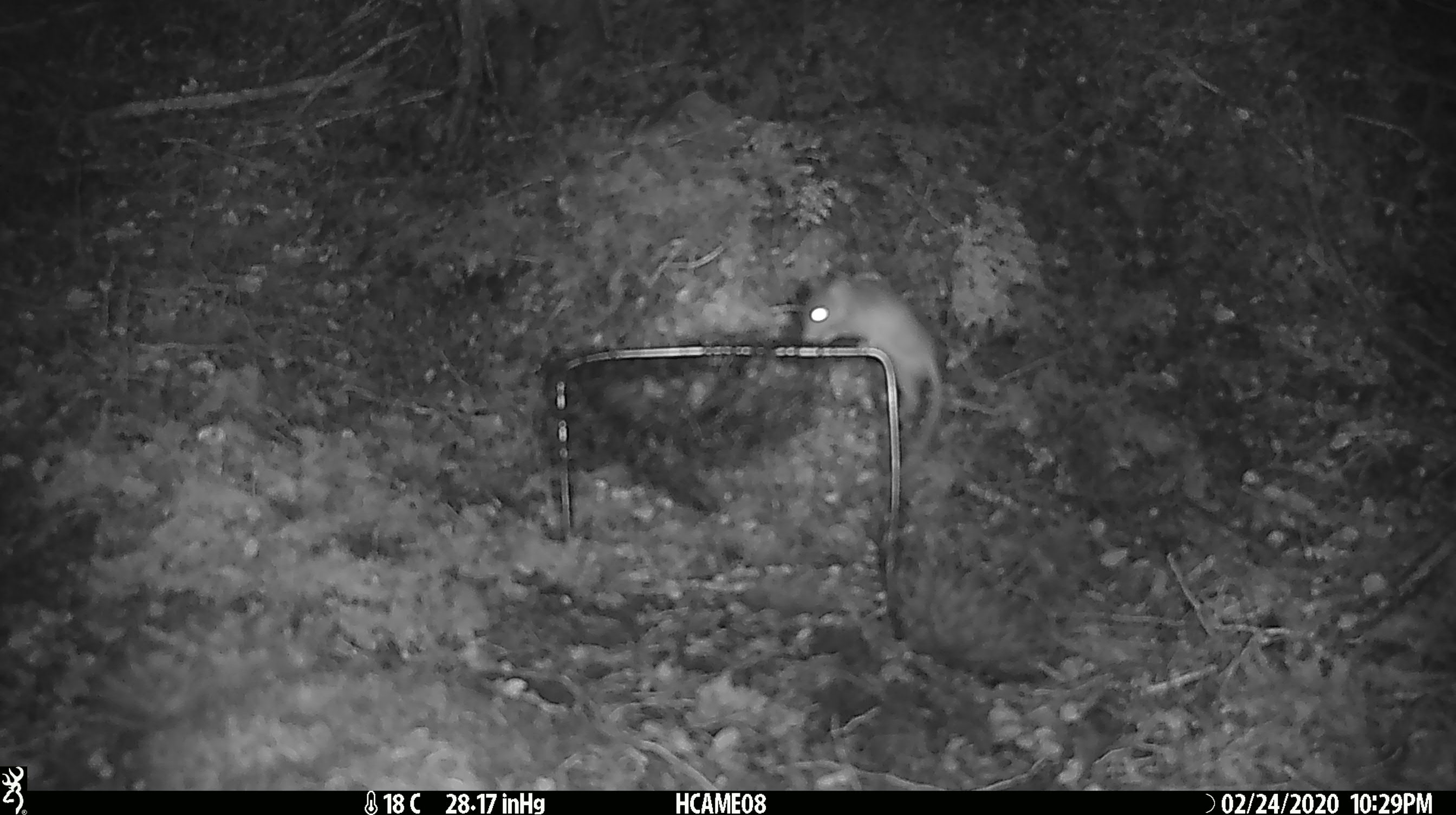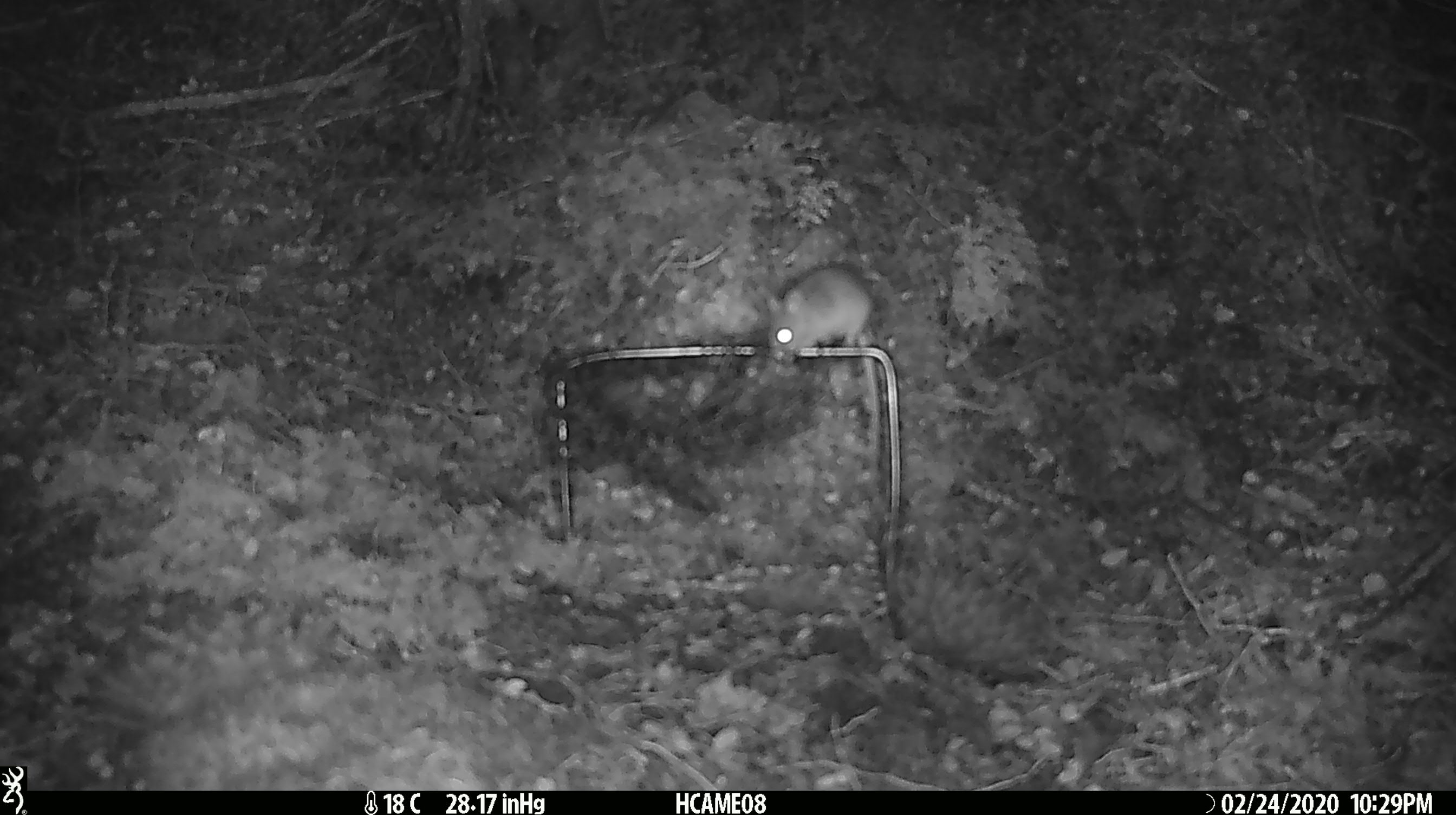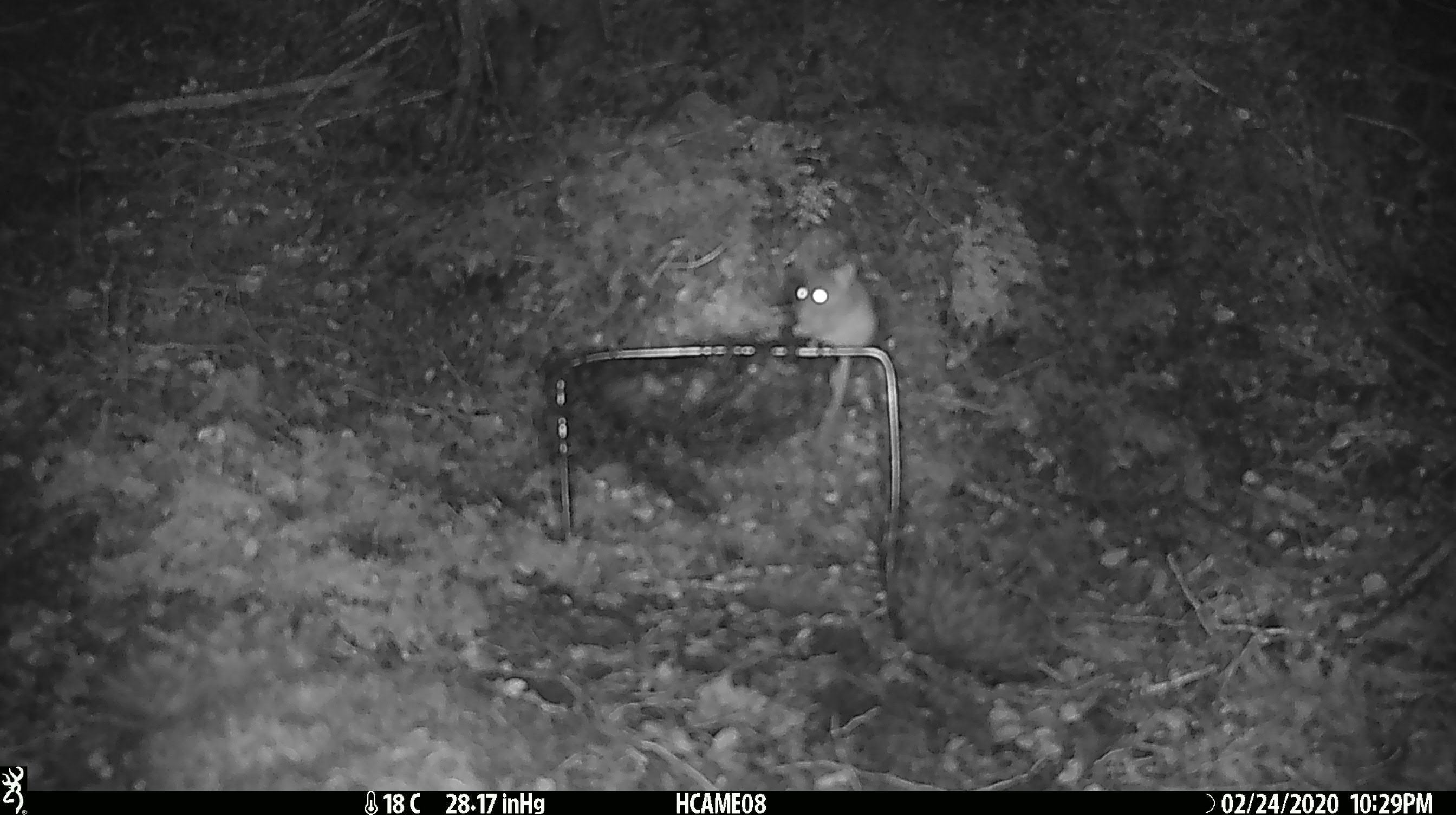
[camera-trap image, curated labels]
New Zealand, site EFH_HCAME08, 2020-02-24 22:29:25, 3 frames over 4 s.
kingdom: Animalia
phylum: Chordata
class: Mammalia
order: Rodentia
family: Muridae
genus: Mus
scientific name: Mus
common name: mouse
Mouse (Mus).